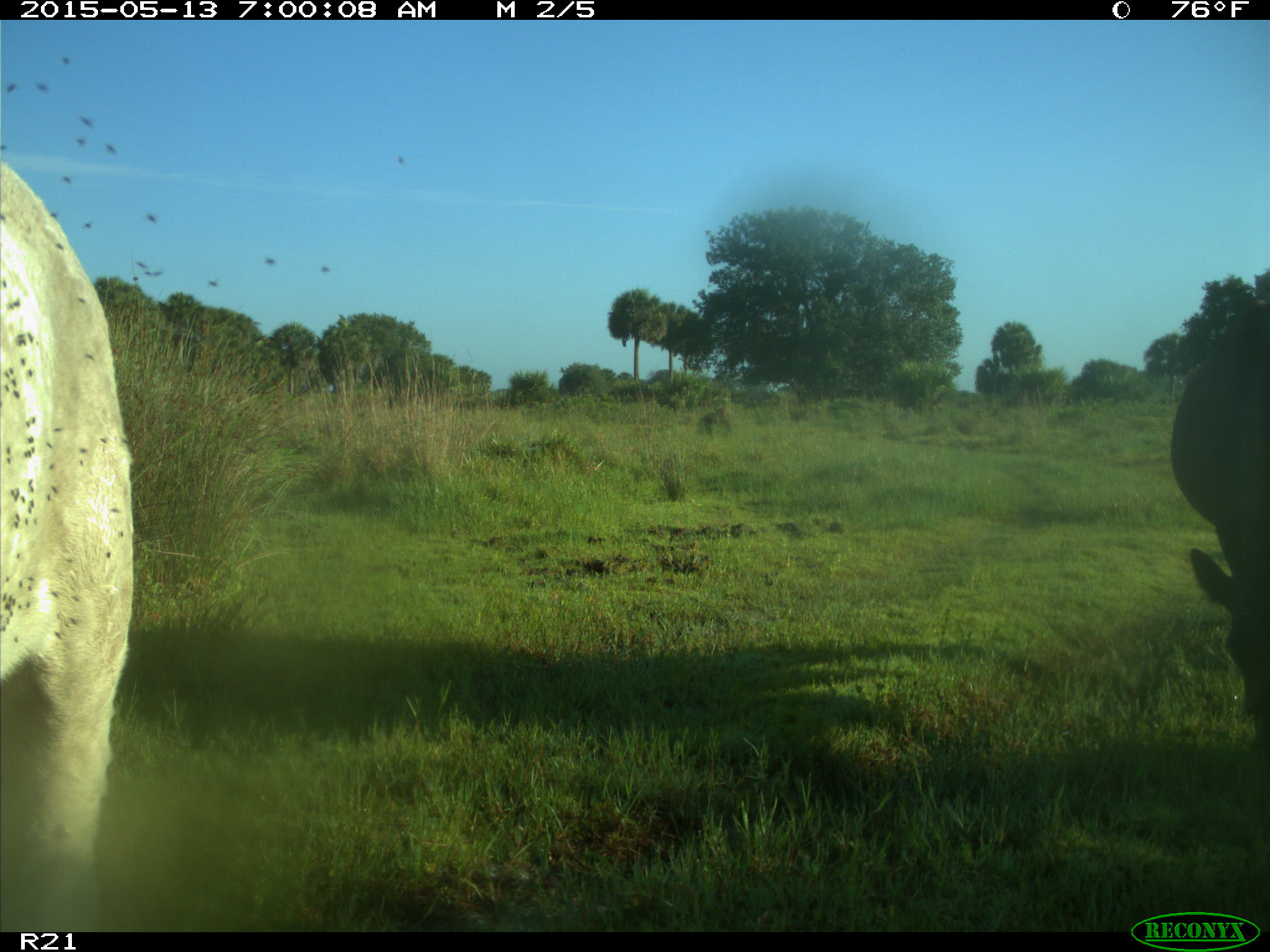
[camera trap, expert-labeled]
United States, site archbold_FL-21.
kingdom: Animalia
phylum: Chordata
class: Mammalia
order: Artiodactyla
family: Bovidae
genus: Bos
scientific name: Bos taurus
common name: domestic cow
Bos taurus (domestic cow).